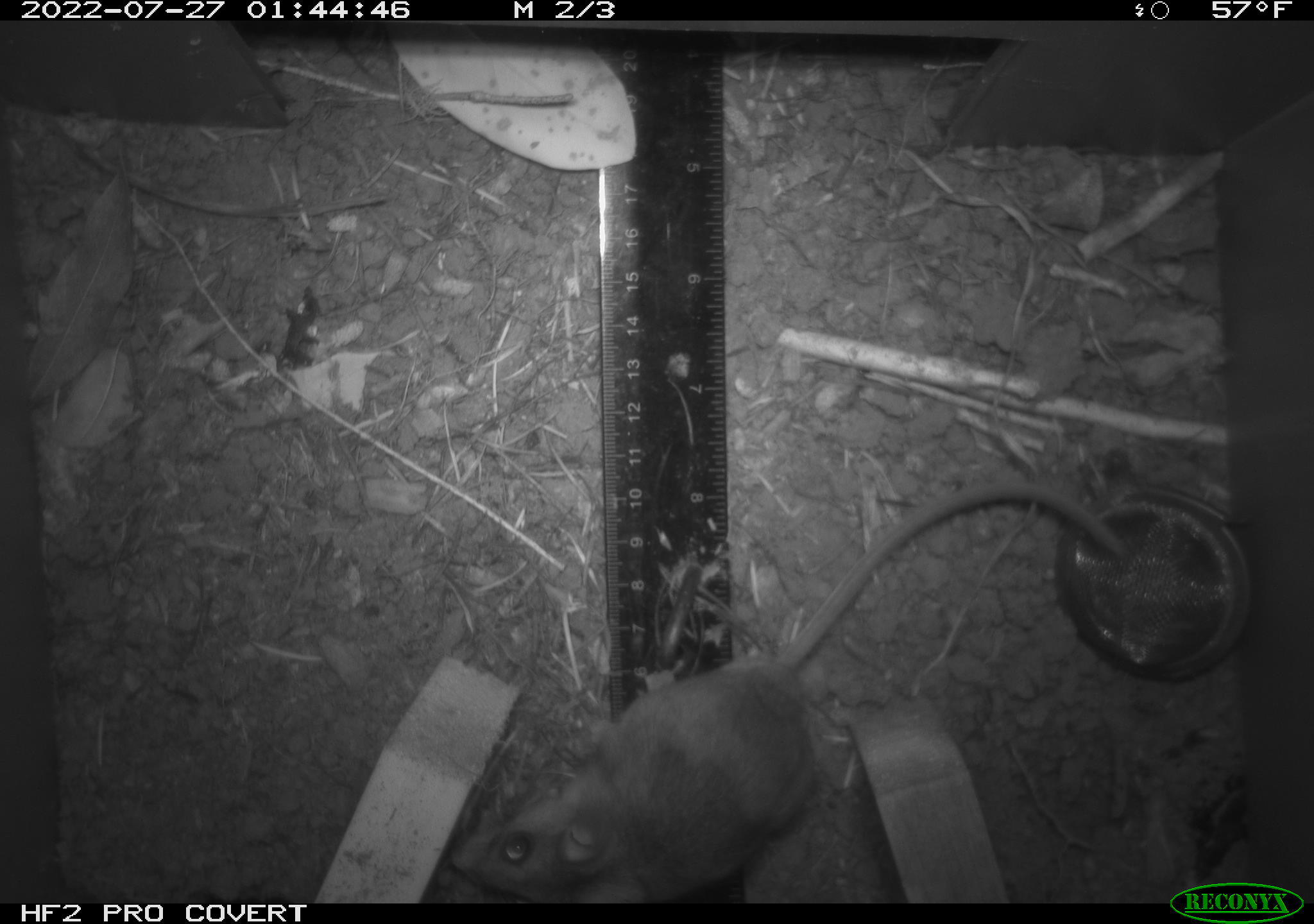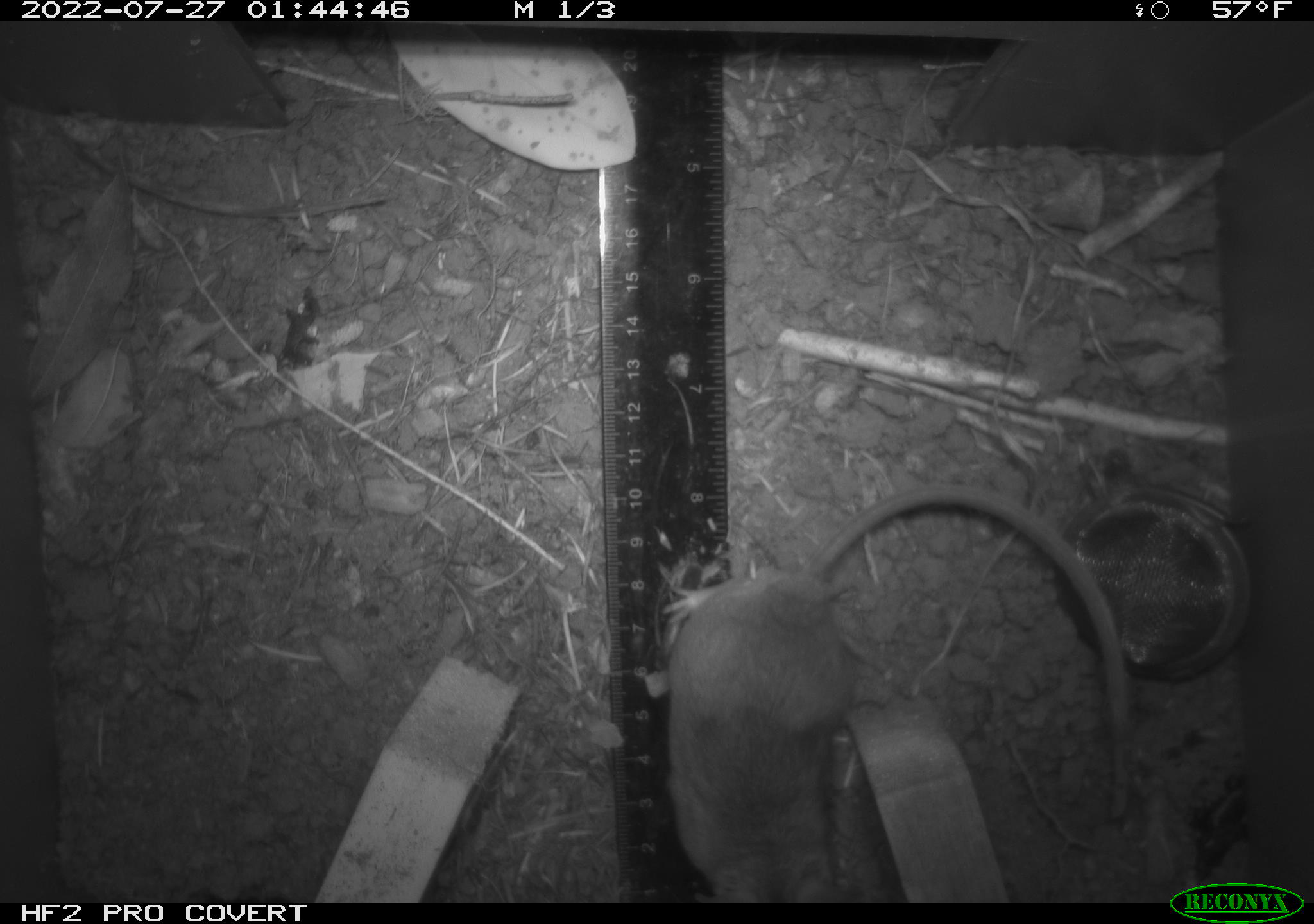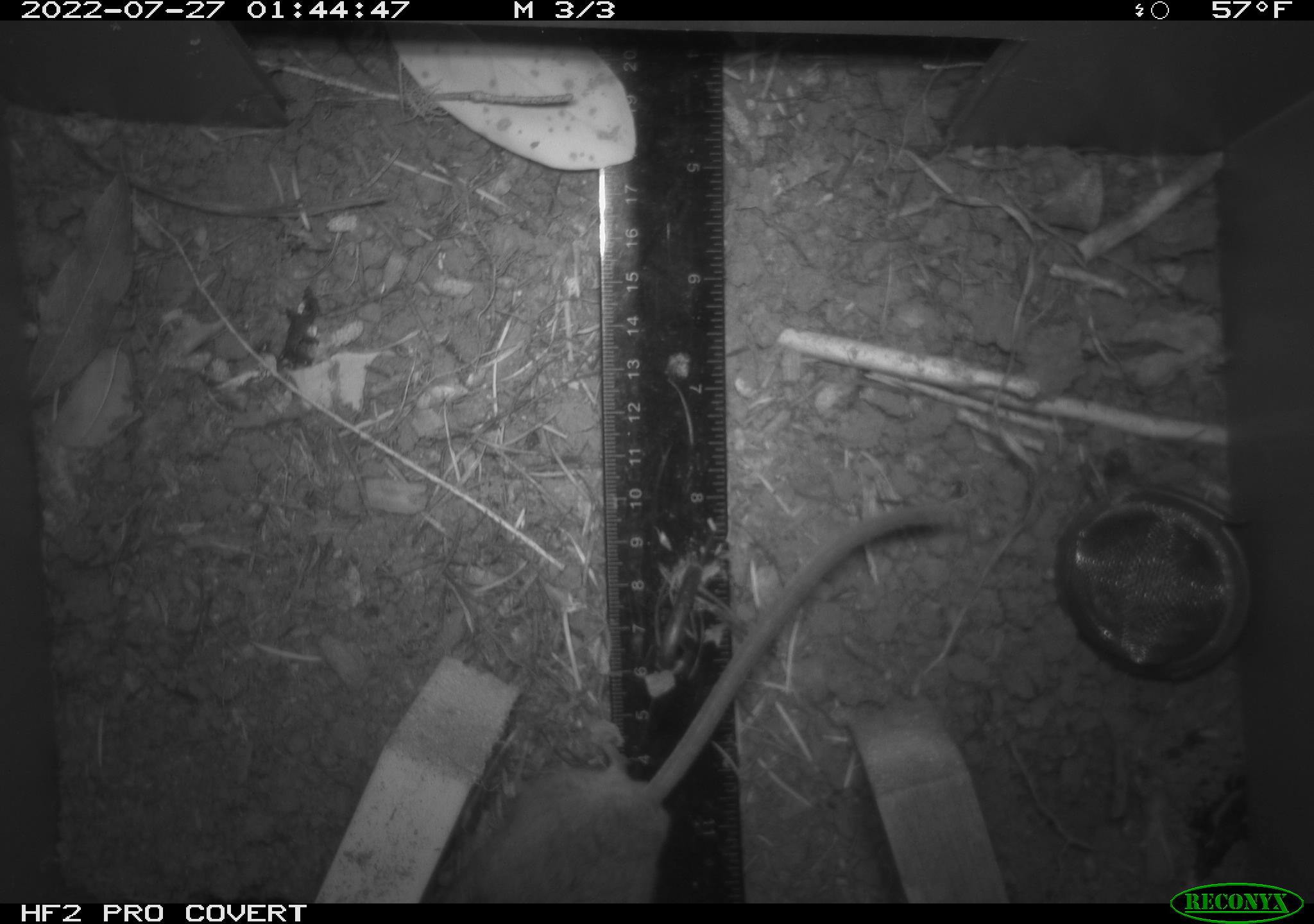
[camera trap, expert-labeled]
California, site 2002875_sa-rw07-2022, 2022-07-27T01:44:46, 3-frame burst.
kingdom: Animalia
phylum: Chordata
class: Mammalia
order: Rodentia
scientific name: Rodentia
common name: mouse species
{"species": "mouse species (Rodentia)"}